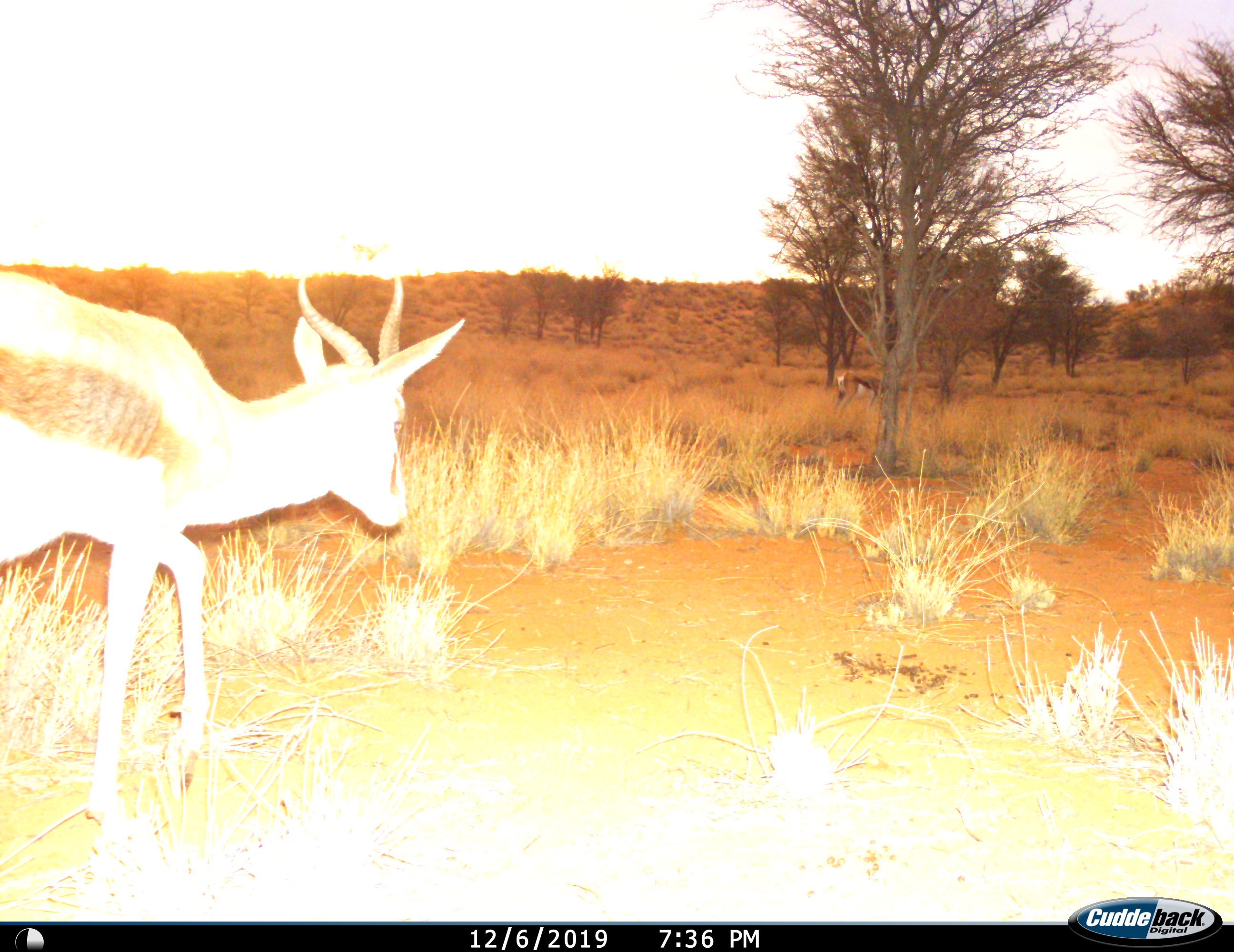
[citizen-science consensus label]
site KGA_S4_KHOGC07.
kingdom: Animalia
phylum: Chordata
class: Mammalia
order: Artiodactyla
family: Bovidae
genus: Antidorcas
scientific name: Antidorcas marsupialis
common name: springbok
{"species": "springbok (Antidorcas marsupialis)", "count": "2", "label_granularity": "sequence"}